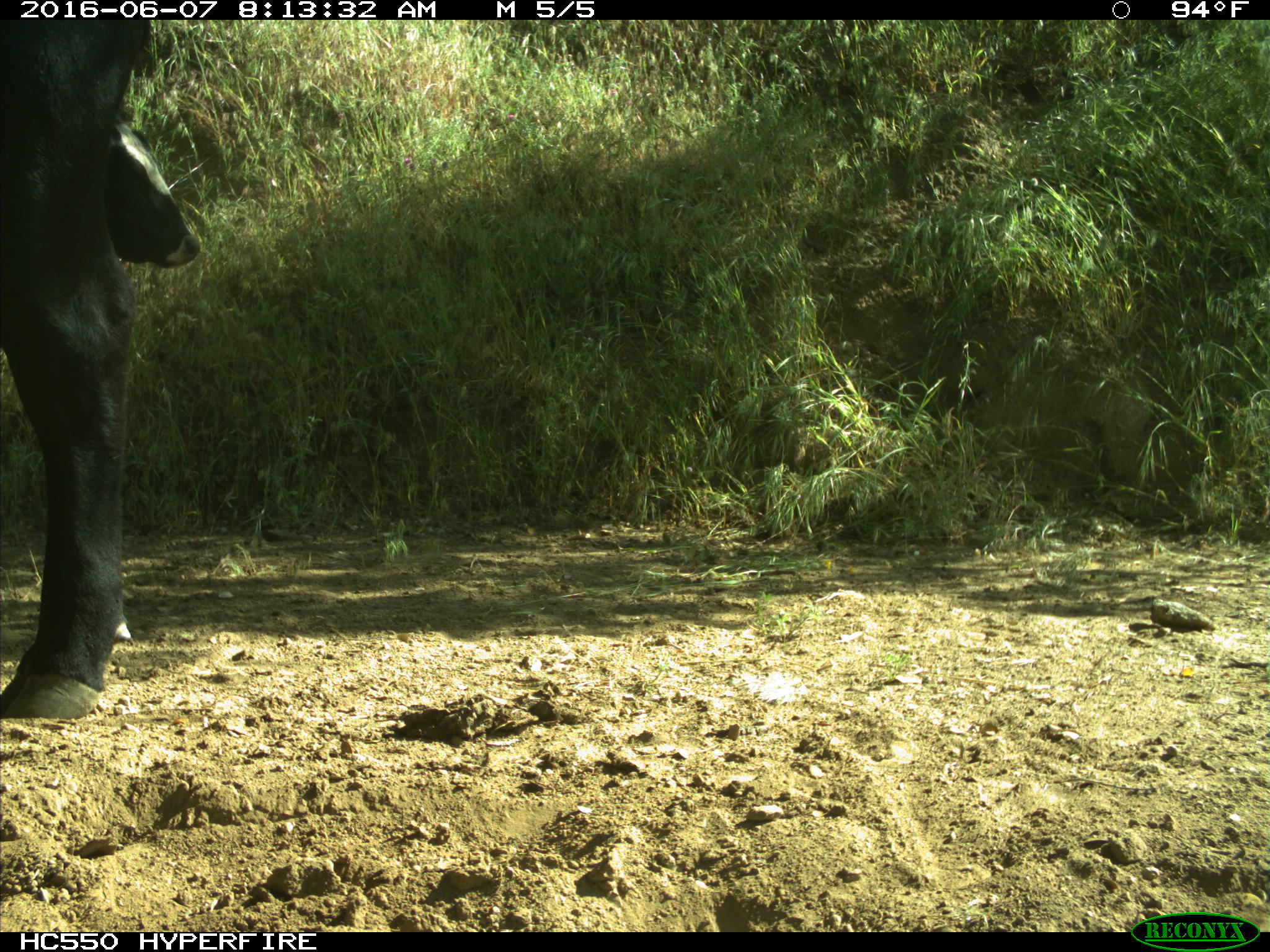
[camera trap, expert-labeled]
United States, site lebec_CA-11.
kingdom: Animalia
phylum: Chordata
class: Mammalia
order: Artiodactyla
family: Bovidae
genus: Bos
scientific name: Bos taurus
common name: domestic cow